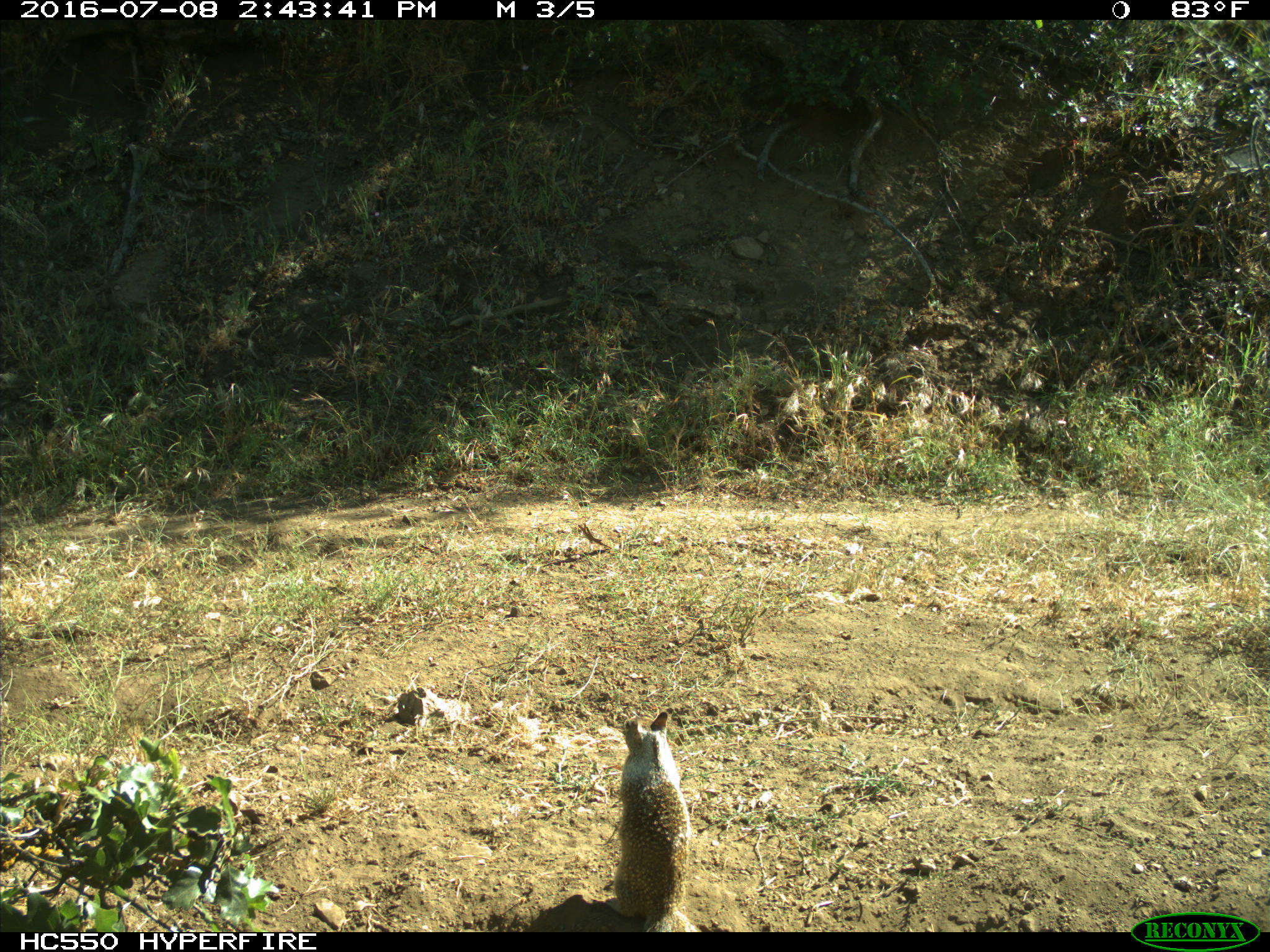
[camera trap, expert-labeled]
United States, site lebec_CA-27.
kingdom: Animalia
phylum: Chordata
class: Mammalia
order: Rodentia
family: Sciuridae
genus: Otospermophilus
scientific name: Otospermophilus beecheyi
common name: california ground squirrel